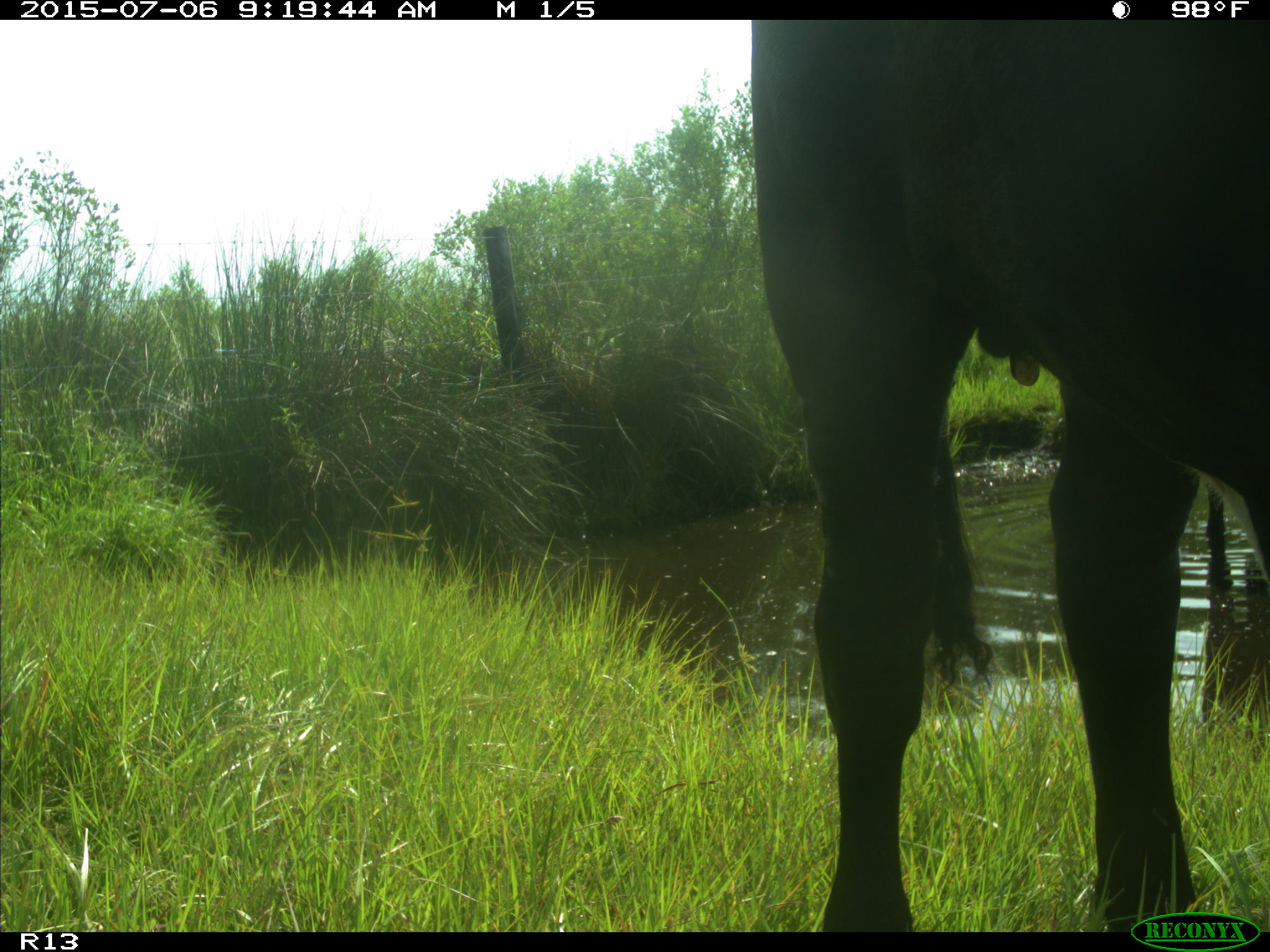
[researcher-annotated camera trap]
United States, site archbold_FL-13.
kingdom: Animalia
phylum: Chordata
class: Mammalia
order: Artiodactyla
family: Bovidae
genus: Bos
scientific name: Bos taurus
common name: domestic cow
Bos taurus (domestic cow).